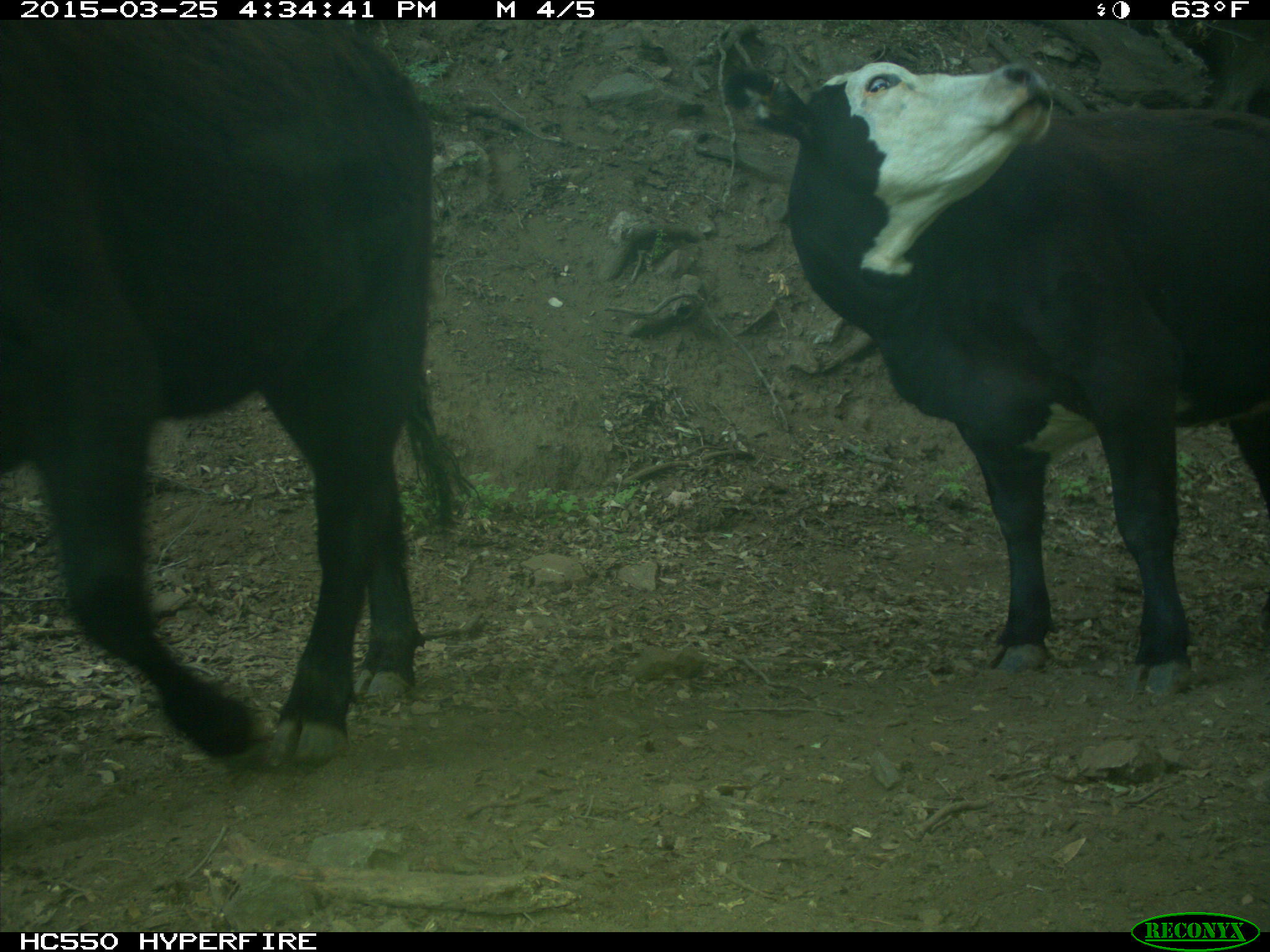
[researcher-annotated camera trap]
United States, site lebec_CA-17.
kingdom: Animalia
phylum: Chordata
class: Mammalia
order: Artiodactyla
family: Bovidae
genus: Bos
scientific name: Bos taurus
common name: domestic cow